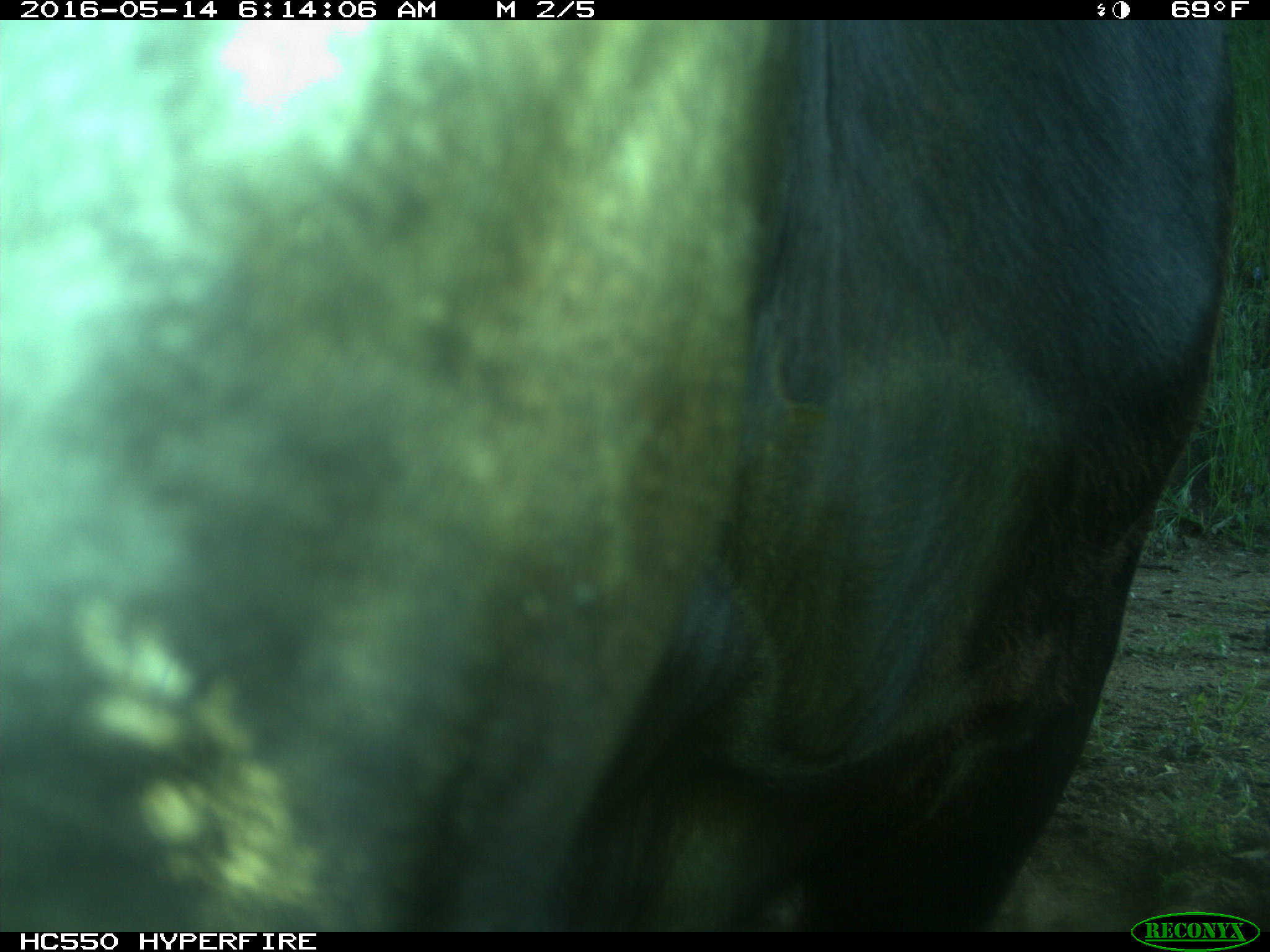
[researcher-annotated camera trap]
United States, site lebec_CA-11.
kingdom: Animalia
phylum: Chordata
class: Mammalia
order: Artiodactyla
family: Bovidae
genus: Bos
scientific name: Bos taurus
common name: domestic cow